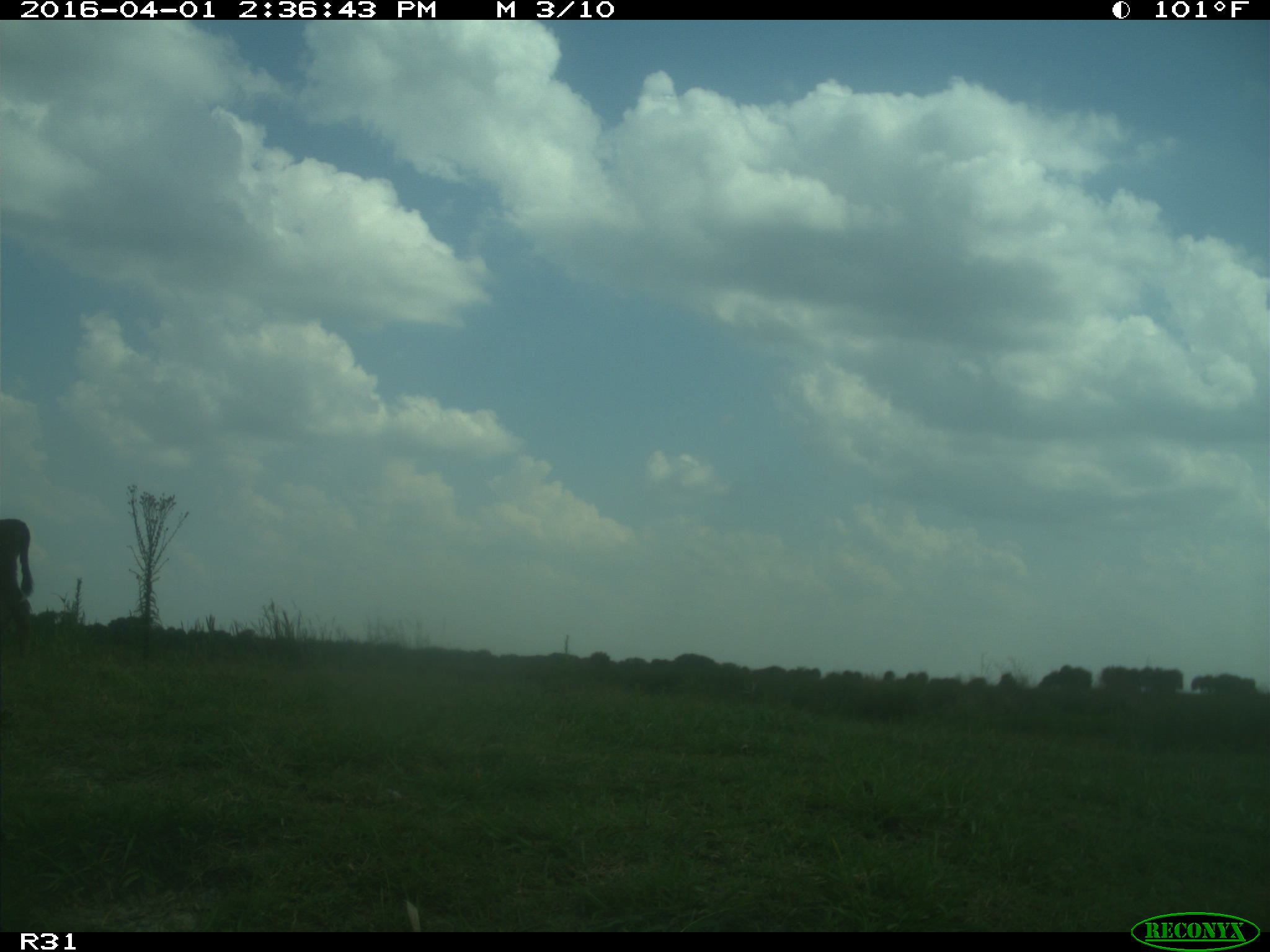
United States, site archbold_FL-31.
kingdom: Animalia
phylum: Chordata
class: Mammalia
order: Artiodactyla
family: Bovidae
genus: Bos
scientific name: Bos taurus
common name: domestic cow